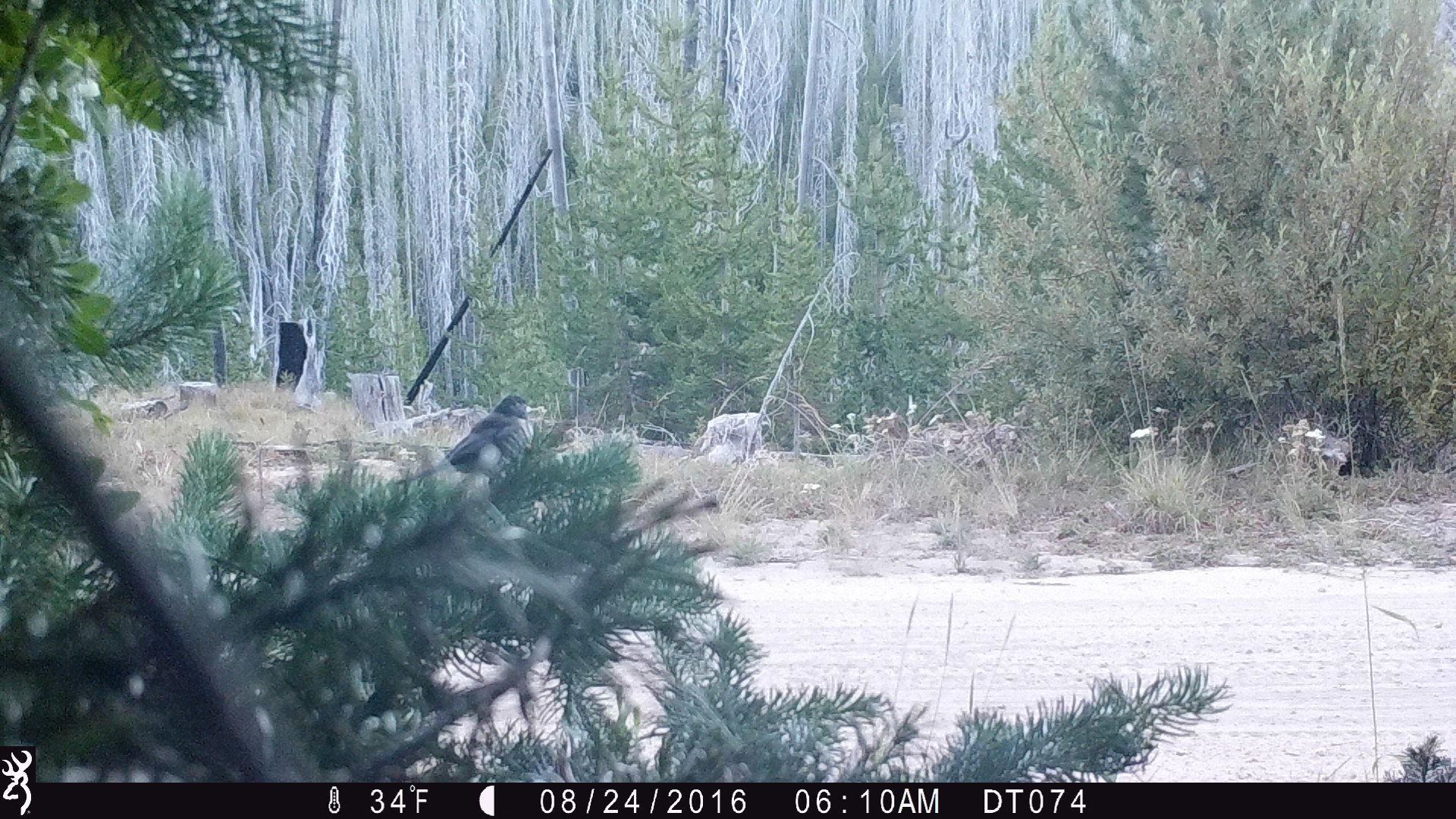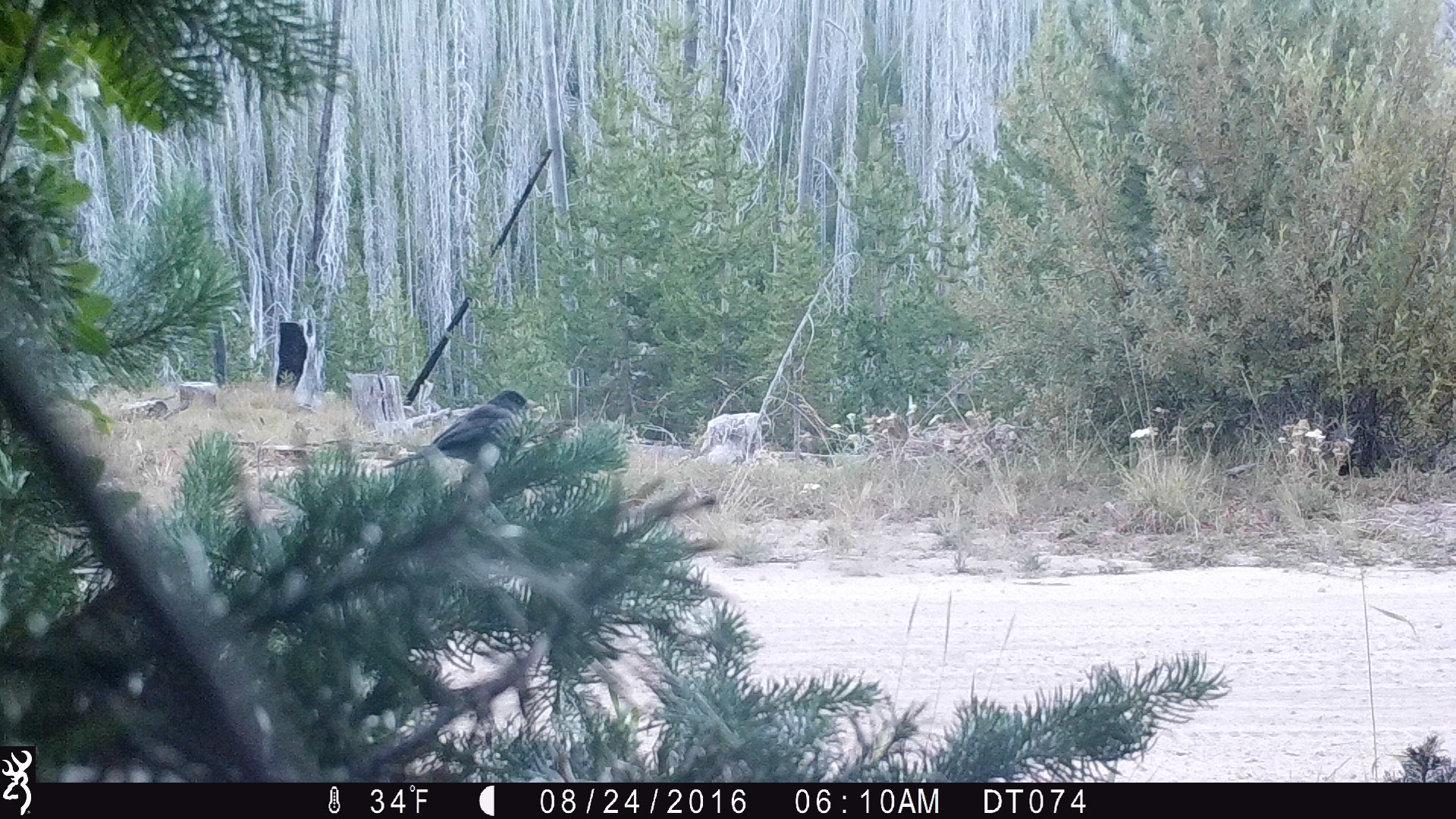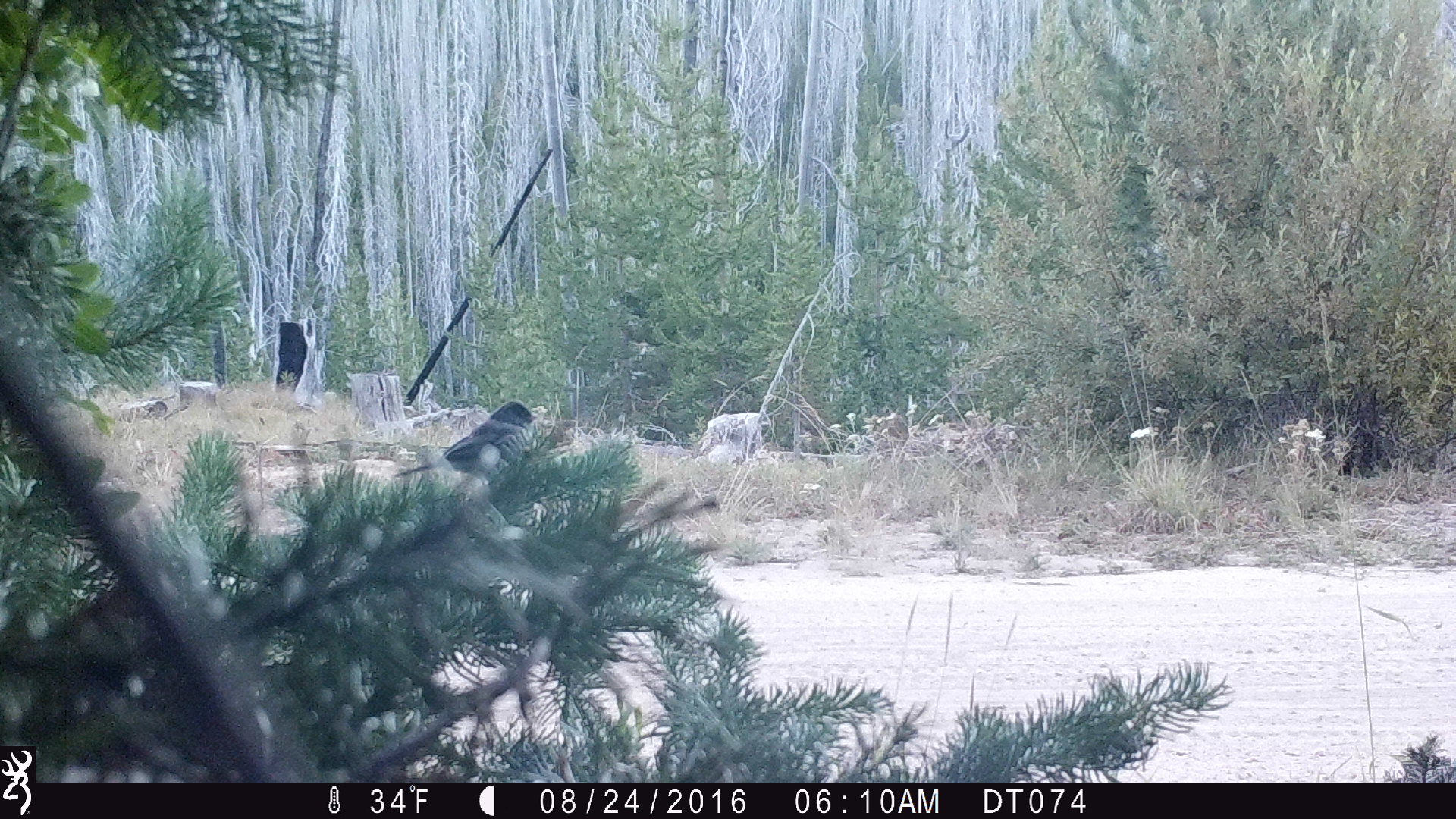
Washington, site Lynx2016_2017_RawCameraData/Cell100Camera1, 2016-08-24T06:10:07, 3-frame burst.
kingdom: Animalia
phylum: Chordata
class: Aves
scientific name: Aves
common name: birds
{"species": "Aves (birds)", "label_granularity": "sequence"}